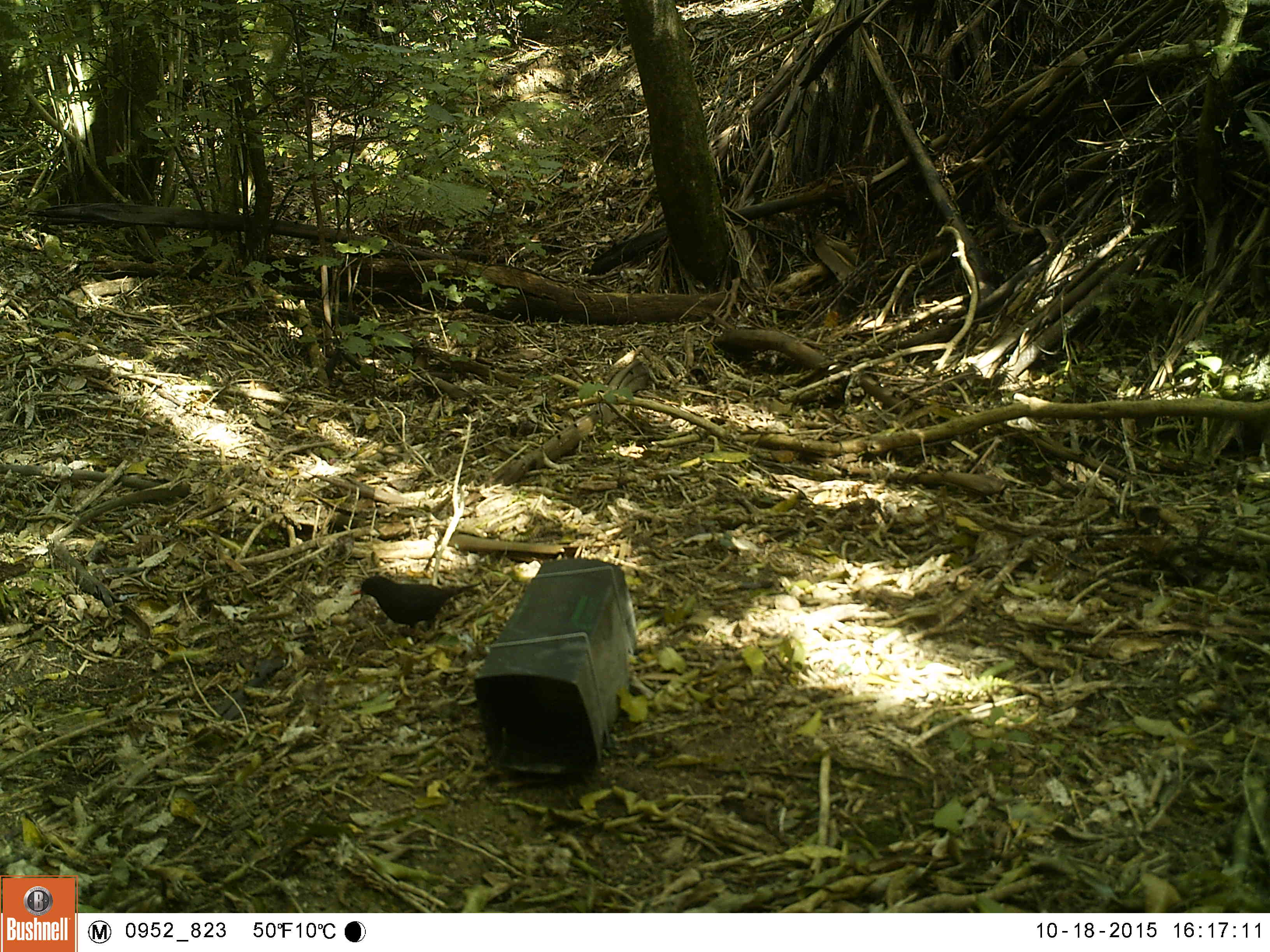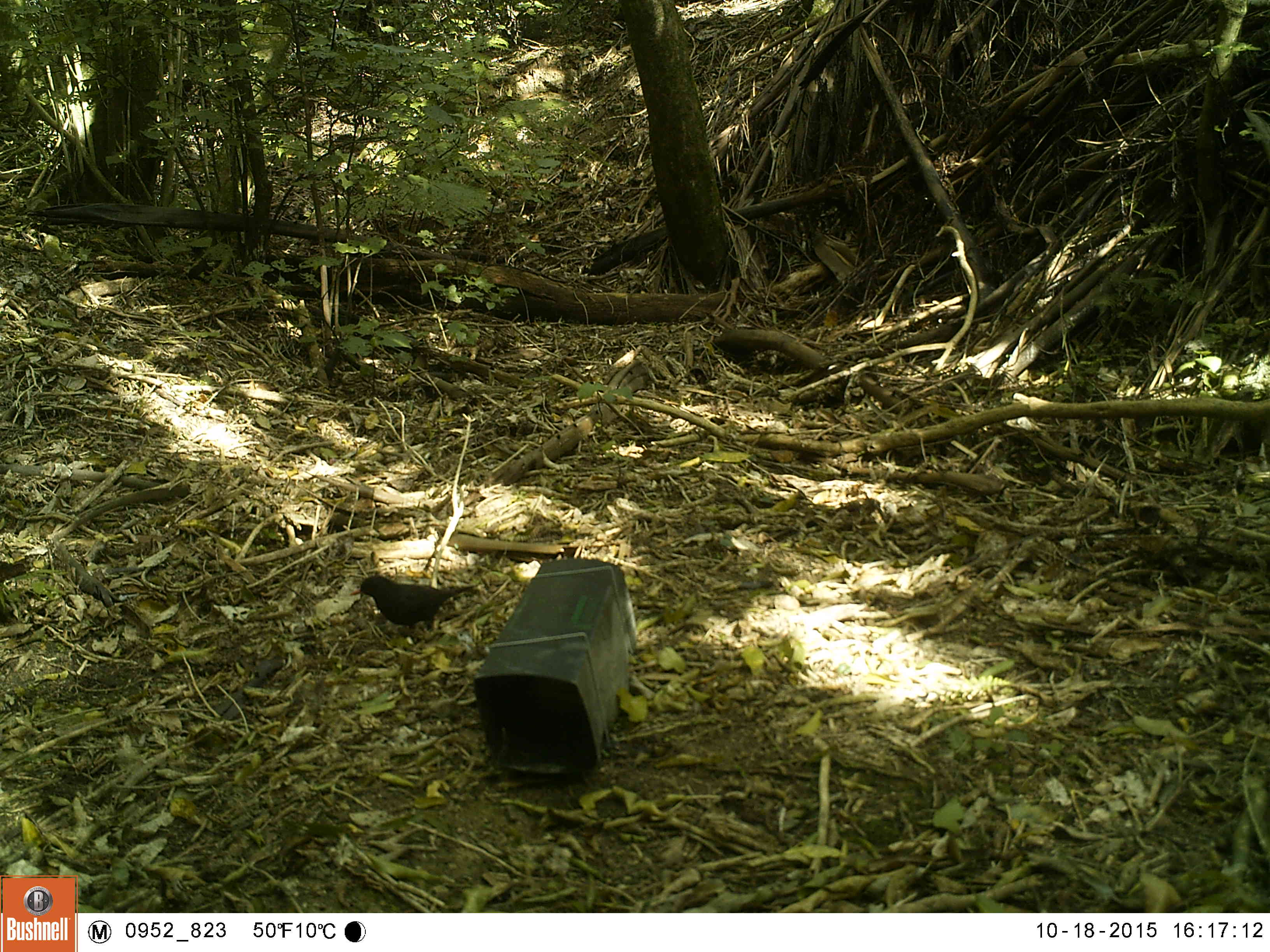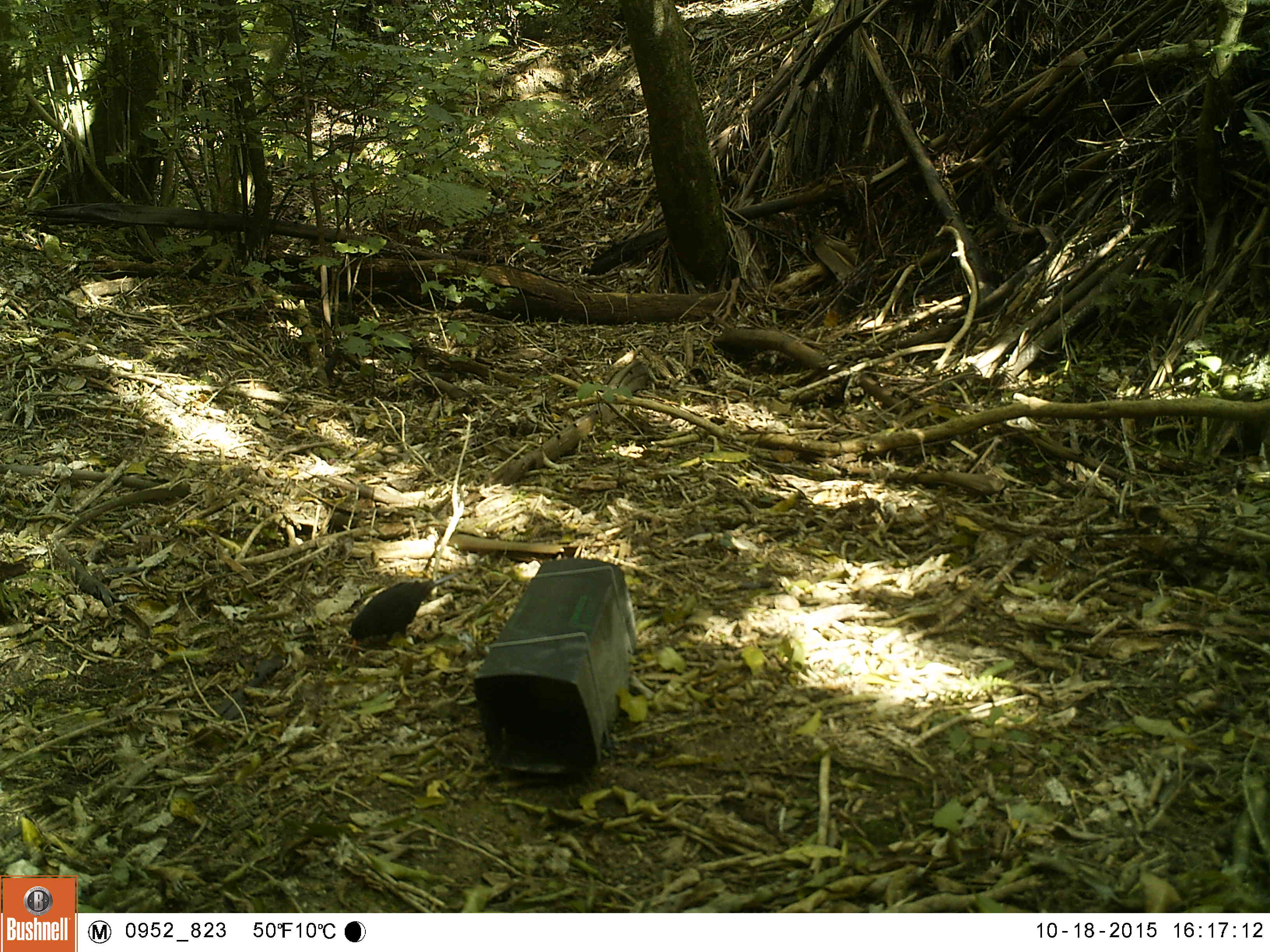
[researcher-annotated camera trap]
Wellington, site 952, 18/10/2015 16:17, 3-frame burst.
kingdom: Animalia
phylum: Chordata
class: Aves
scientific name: Aves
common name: bird